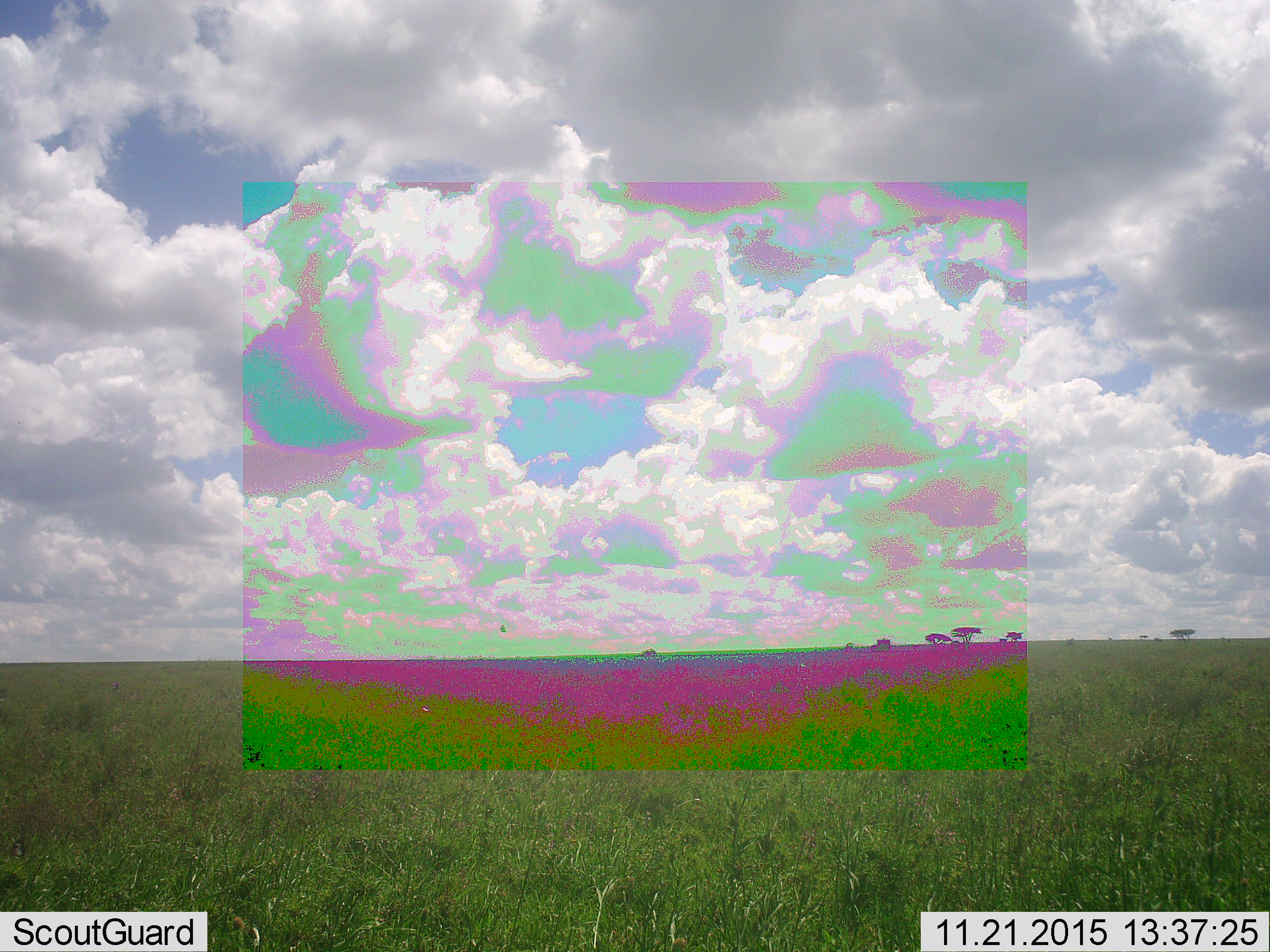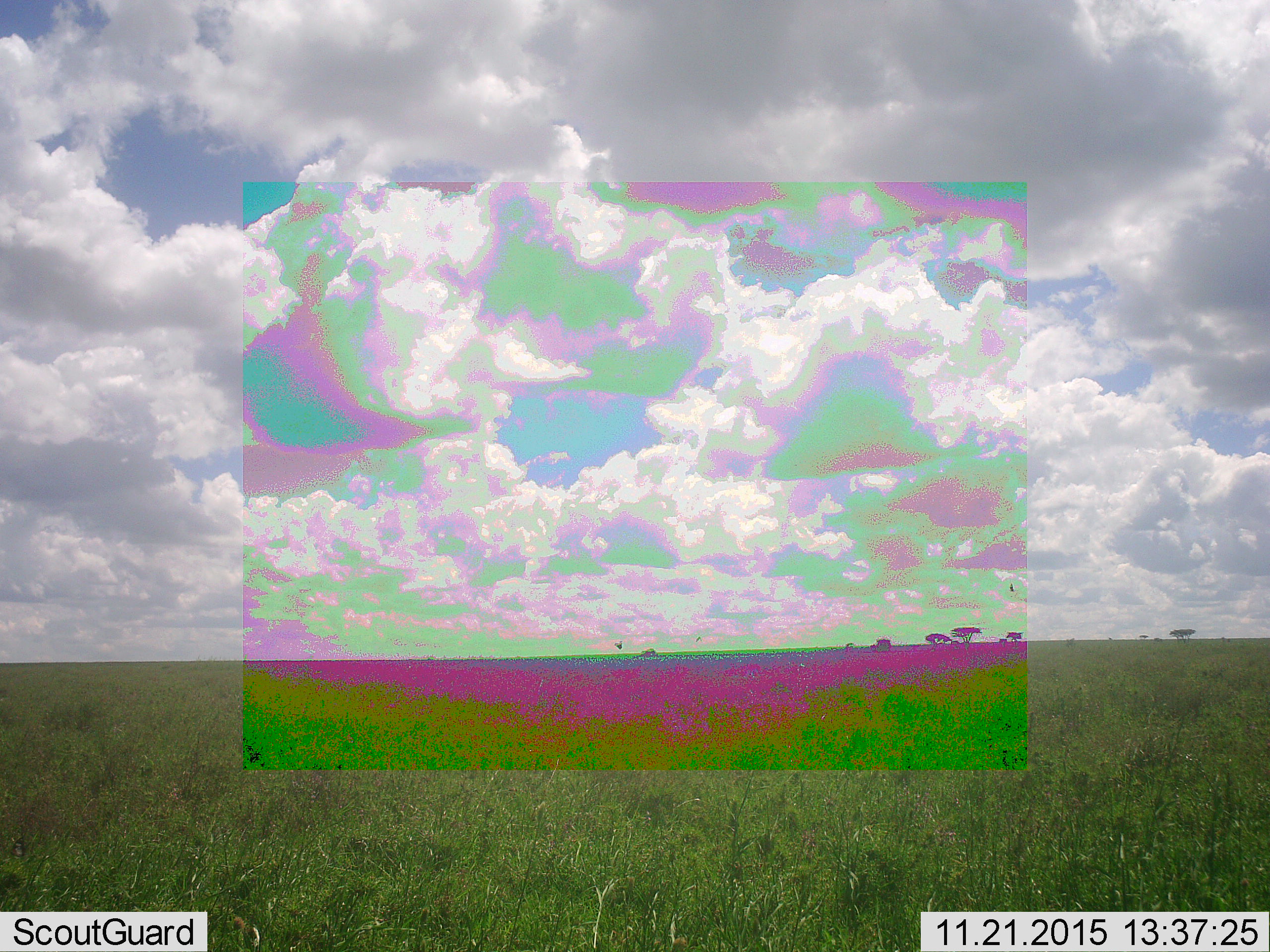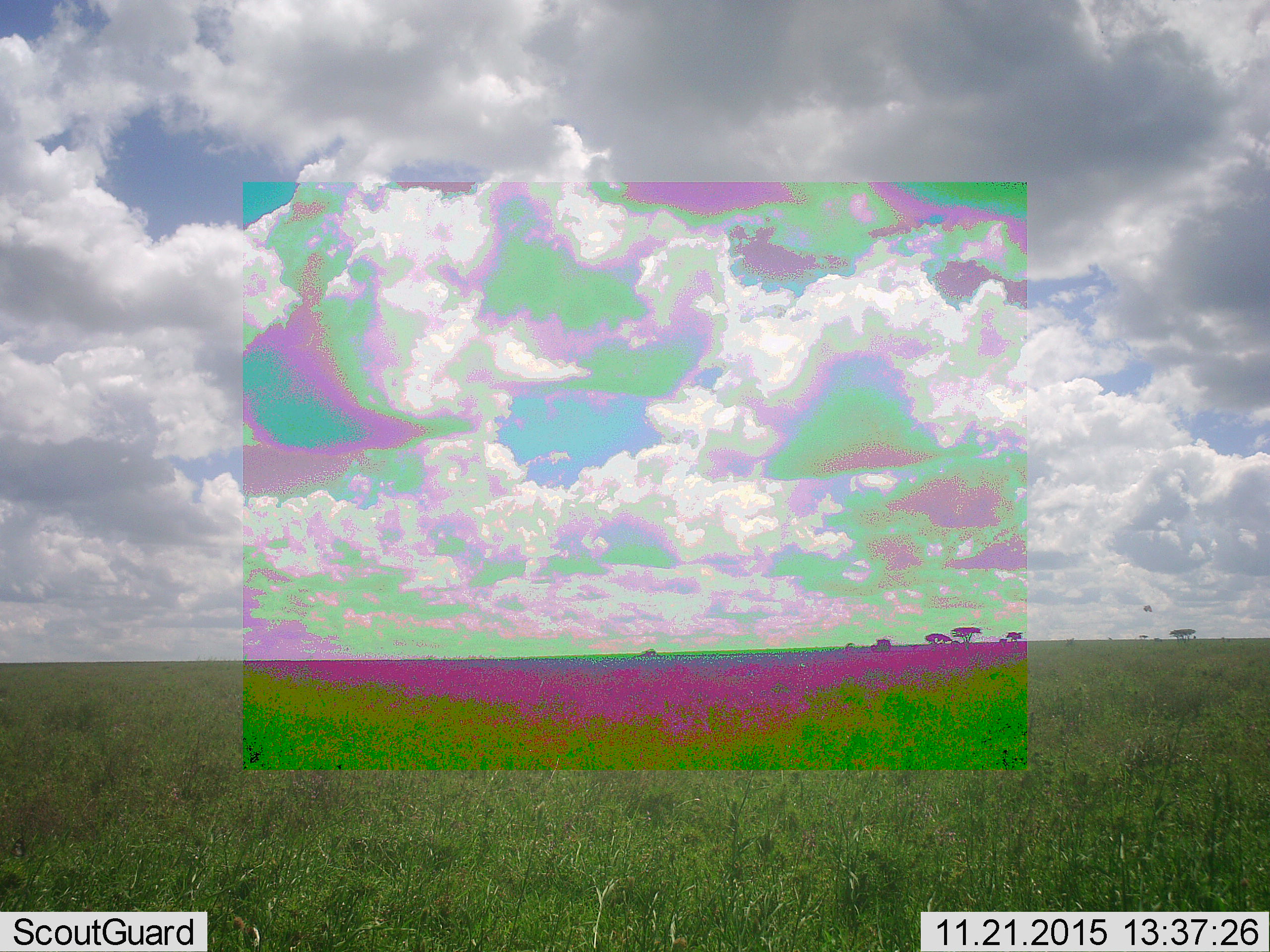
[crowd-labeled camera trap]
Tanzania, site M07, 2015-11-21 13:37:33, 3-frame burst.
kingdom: Animalia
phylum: Chordata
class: Aves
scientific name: Aves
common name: bird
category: otherbird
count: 1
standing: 0%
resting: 0%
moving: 100%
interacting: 0%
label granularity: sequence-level